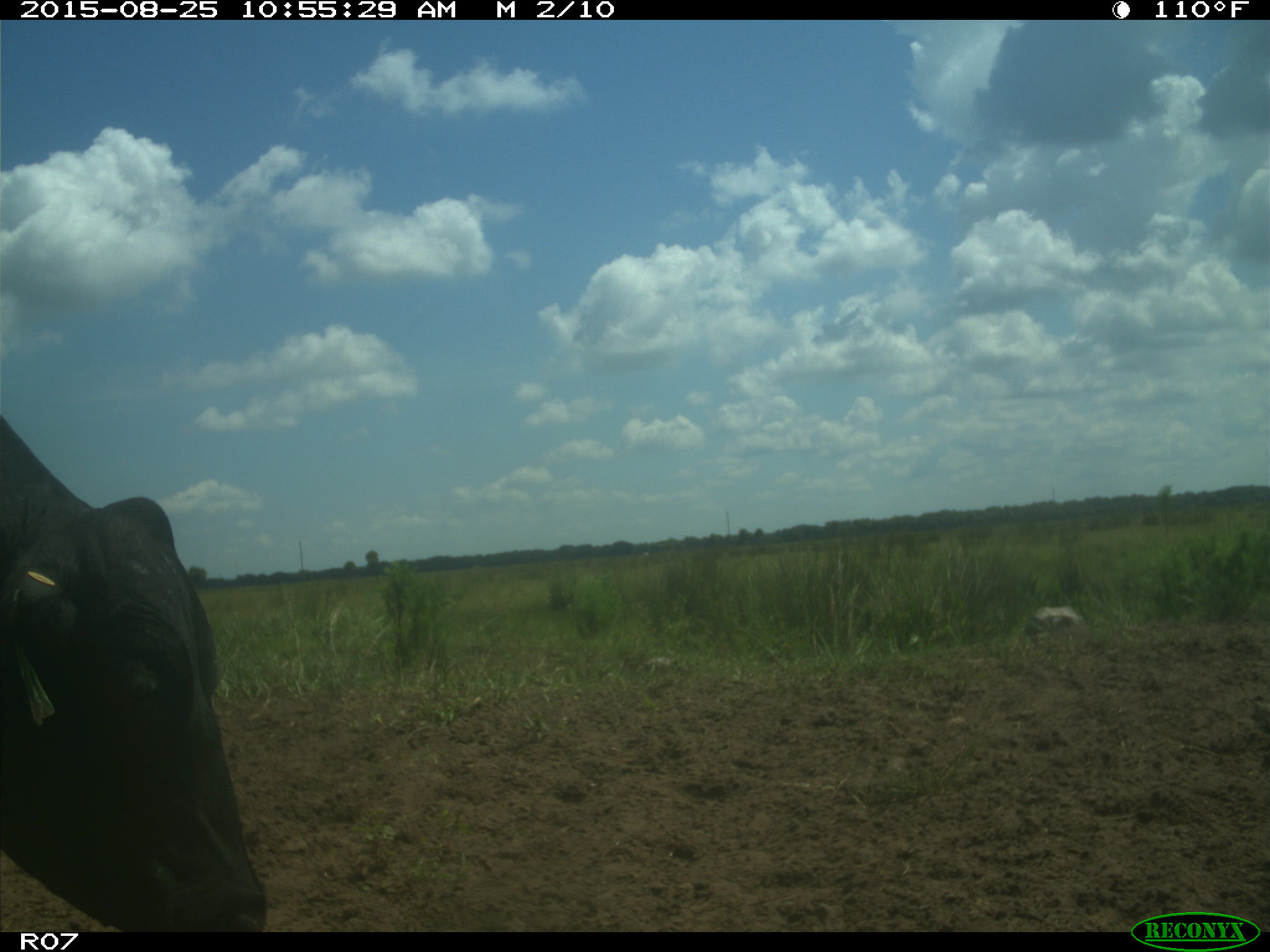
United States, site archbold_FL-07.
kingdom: Animalia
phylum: Chordata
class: Mammalia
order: Artiodactyla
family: Bovidae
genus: Bos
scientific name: Bos taurus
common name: domestic cow